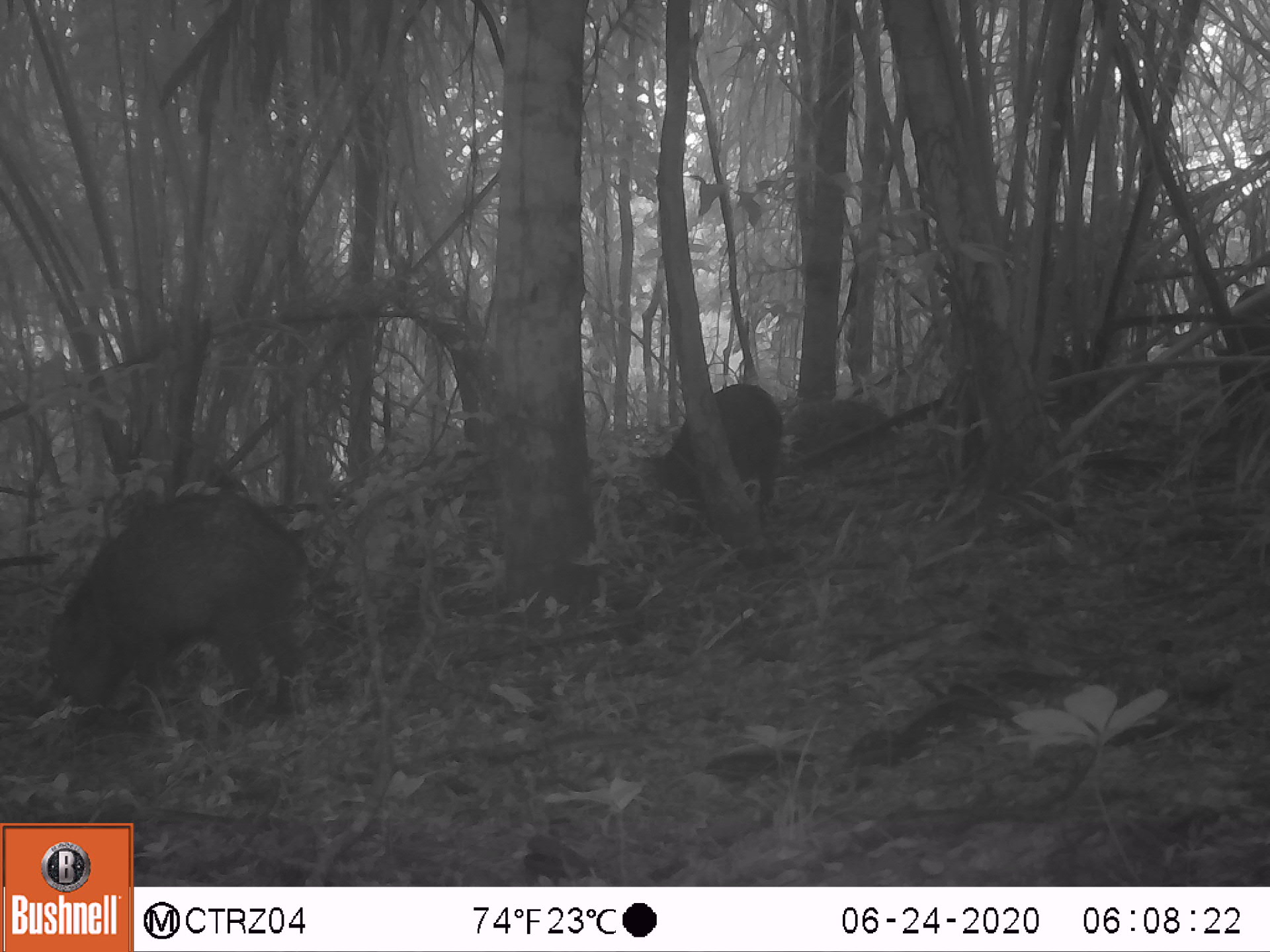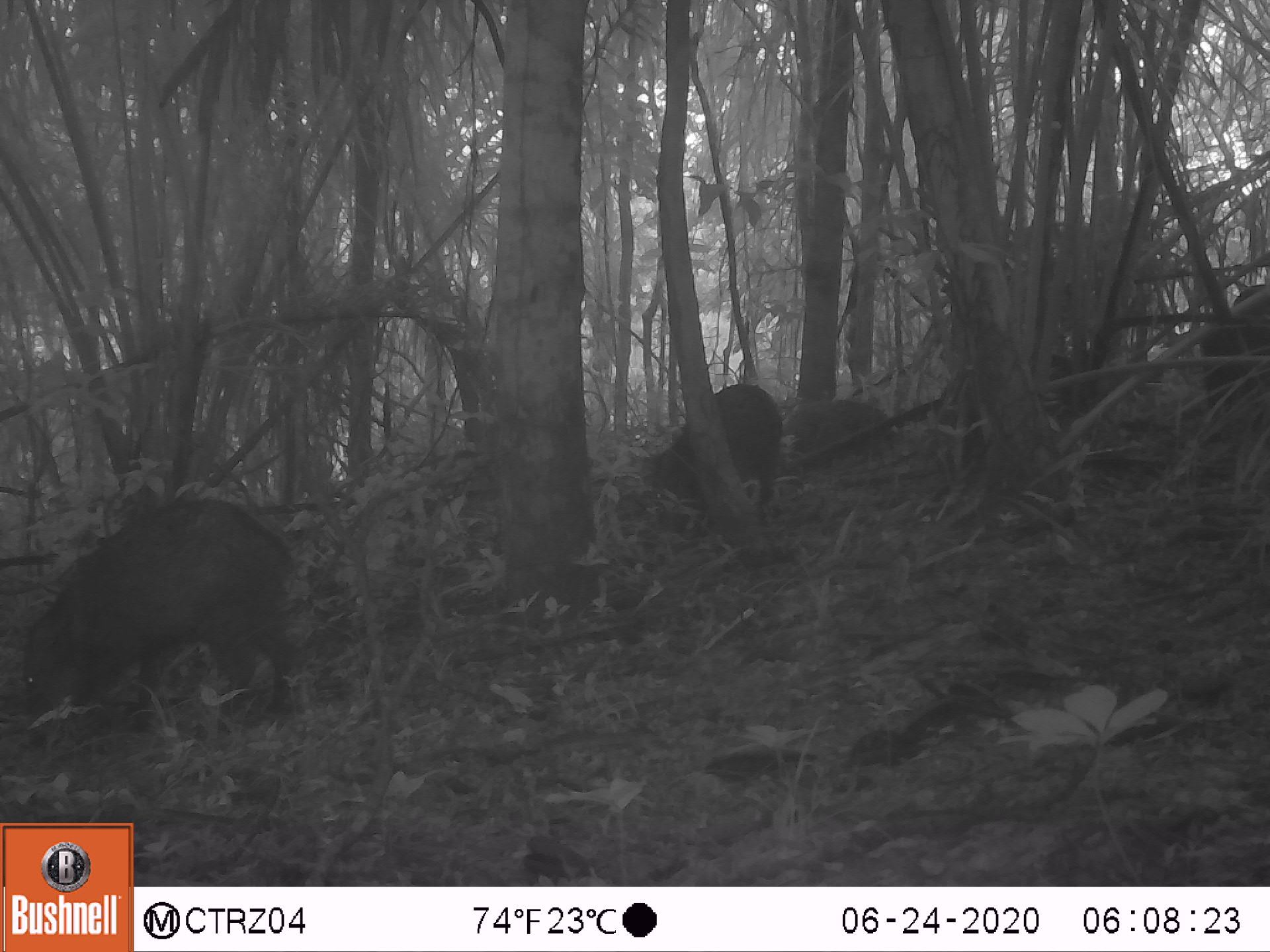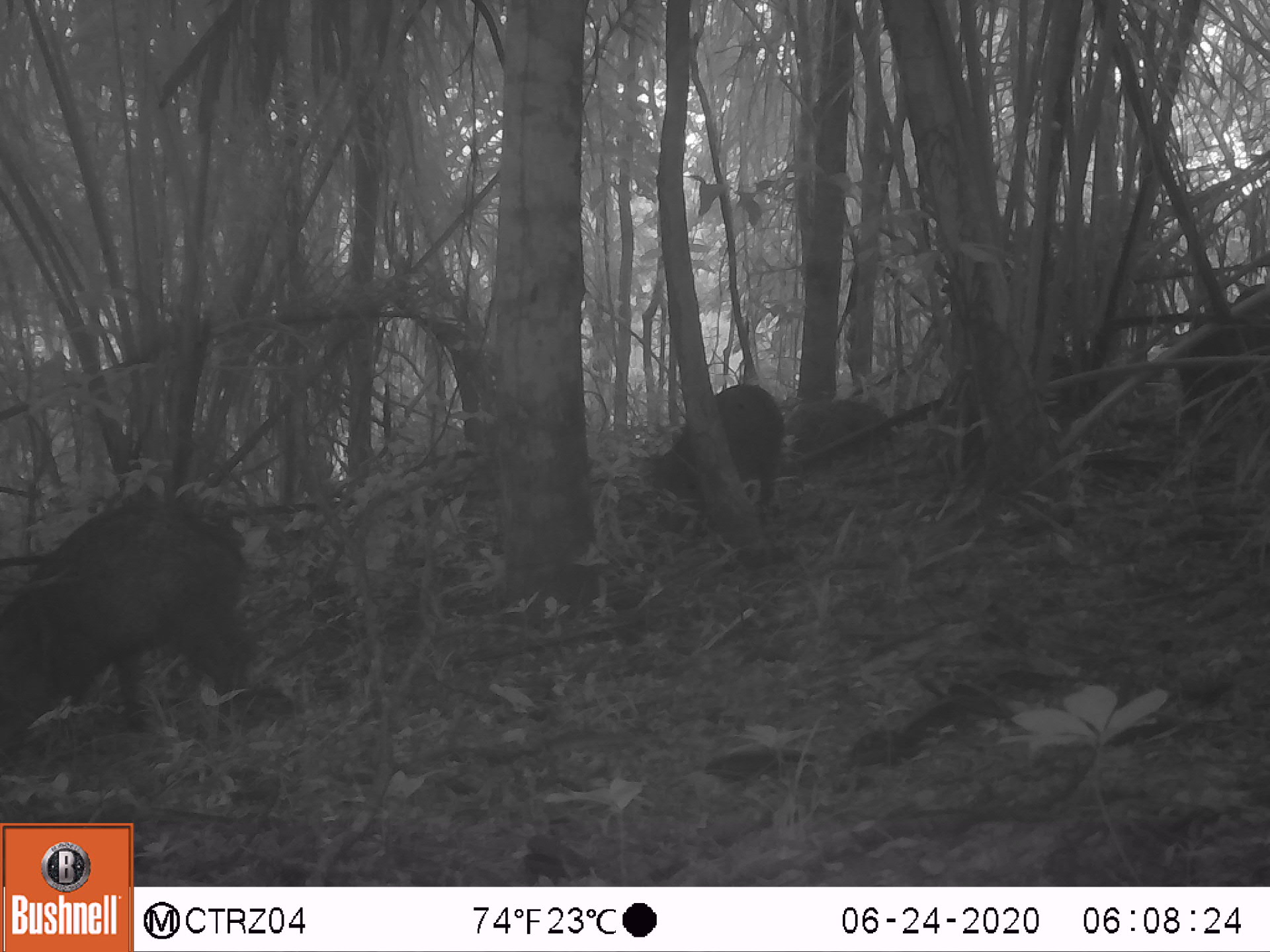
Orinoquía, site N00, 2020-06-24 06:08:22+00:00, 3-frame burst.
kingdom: Animalia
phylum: Chordata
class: Mammalia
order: Artiodactyla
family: Tayassuidae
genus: Pecari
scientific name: Pecari tajacu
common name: collared peccary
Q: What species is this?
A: Collared peccary (Pecari tajacu).